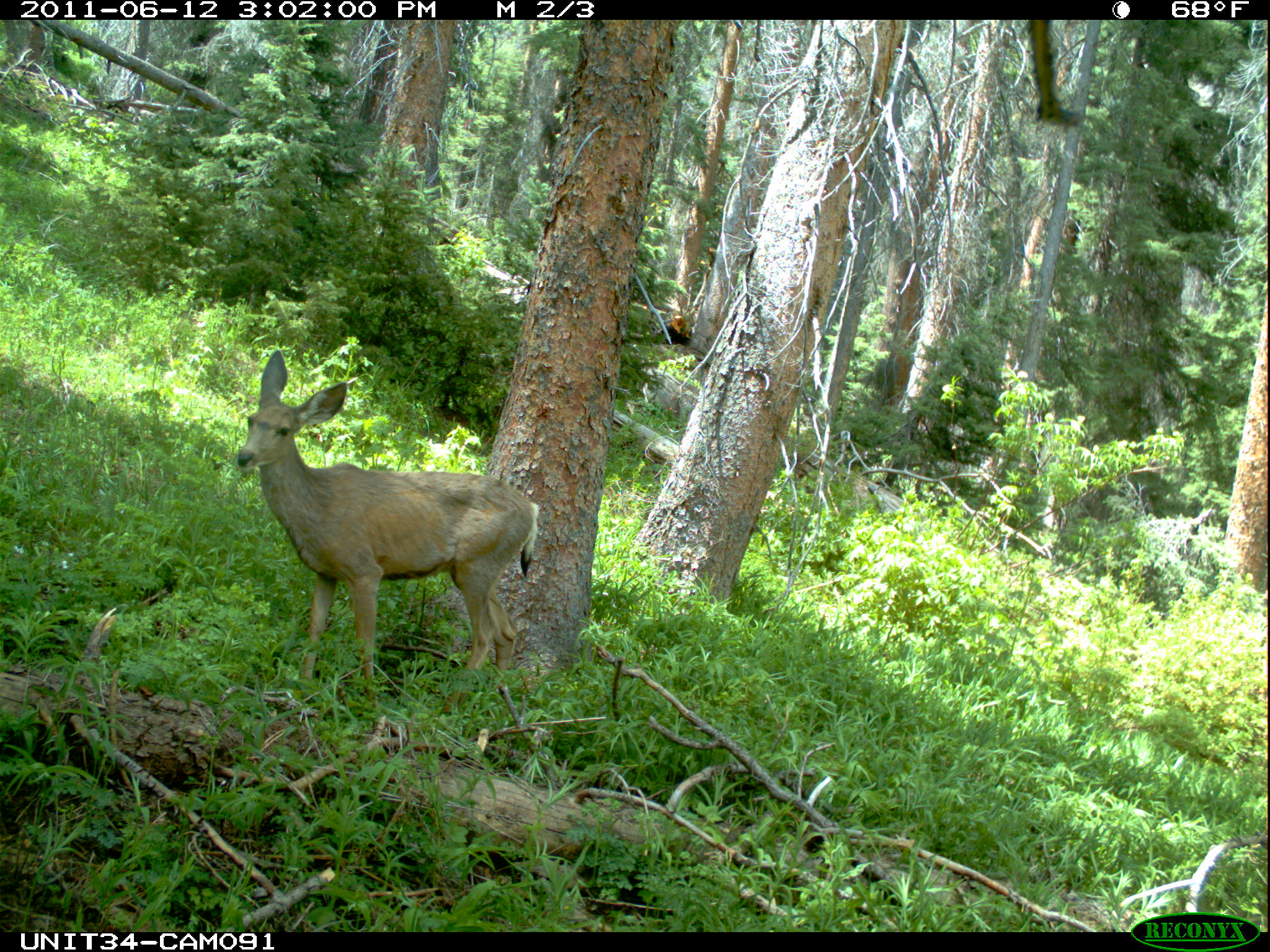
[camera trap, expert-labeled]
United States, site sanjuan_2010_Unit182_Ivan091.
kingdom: Animalia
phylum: Chordata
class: Mammalia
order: Artiodactyla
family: Cervidae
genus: Odocoileus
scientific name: Odocoileus hemionus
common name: mule deer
Odocoileus hemionus (mule deer).